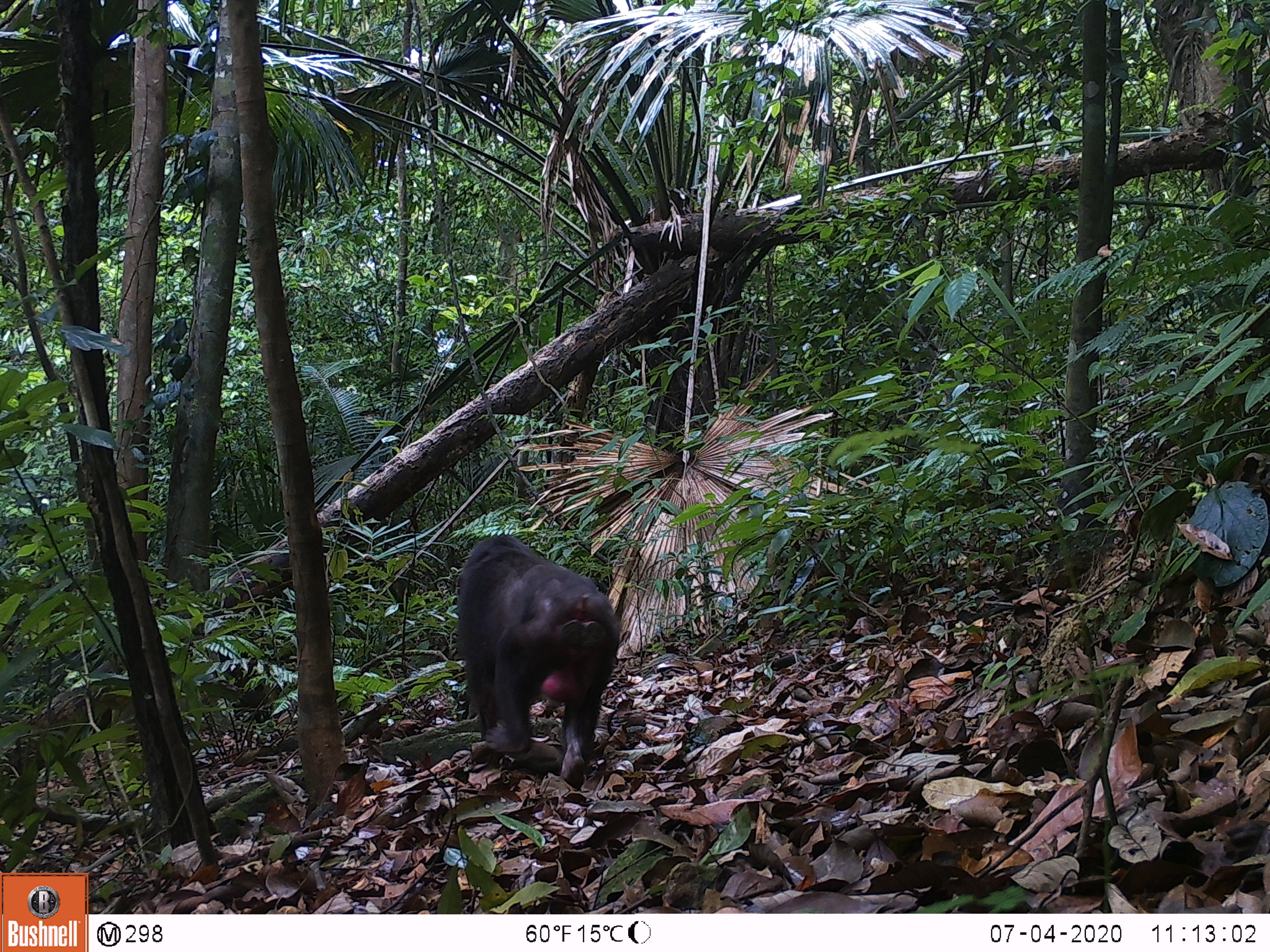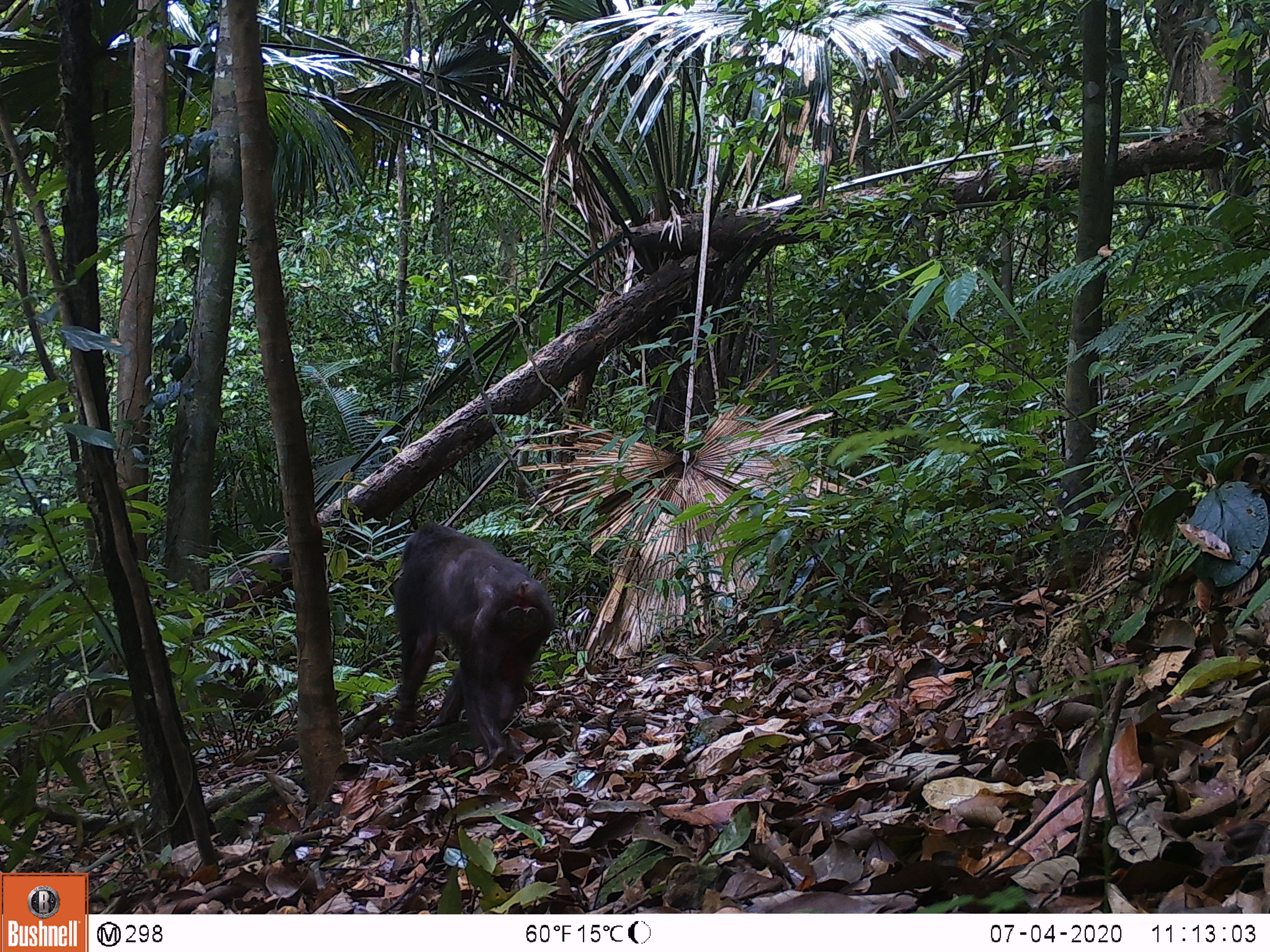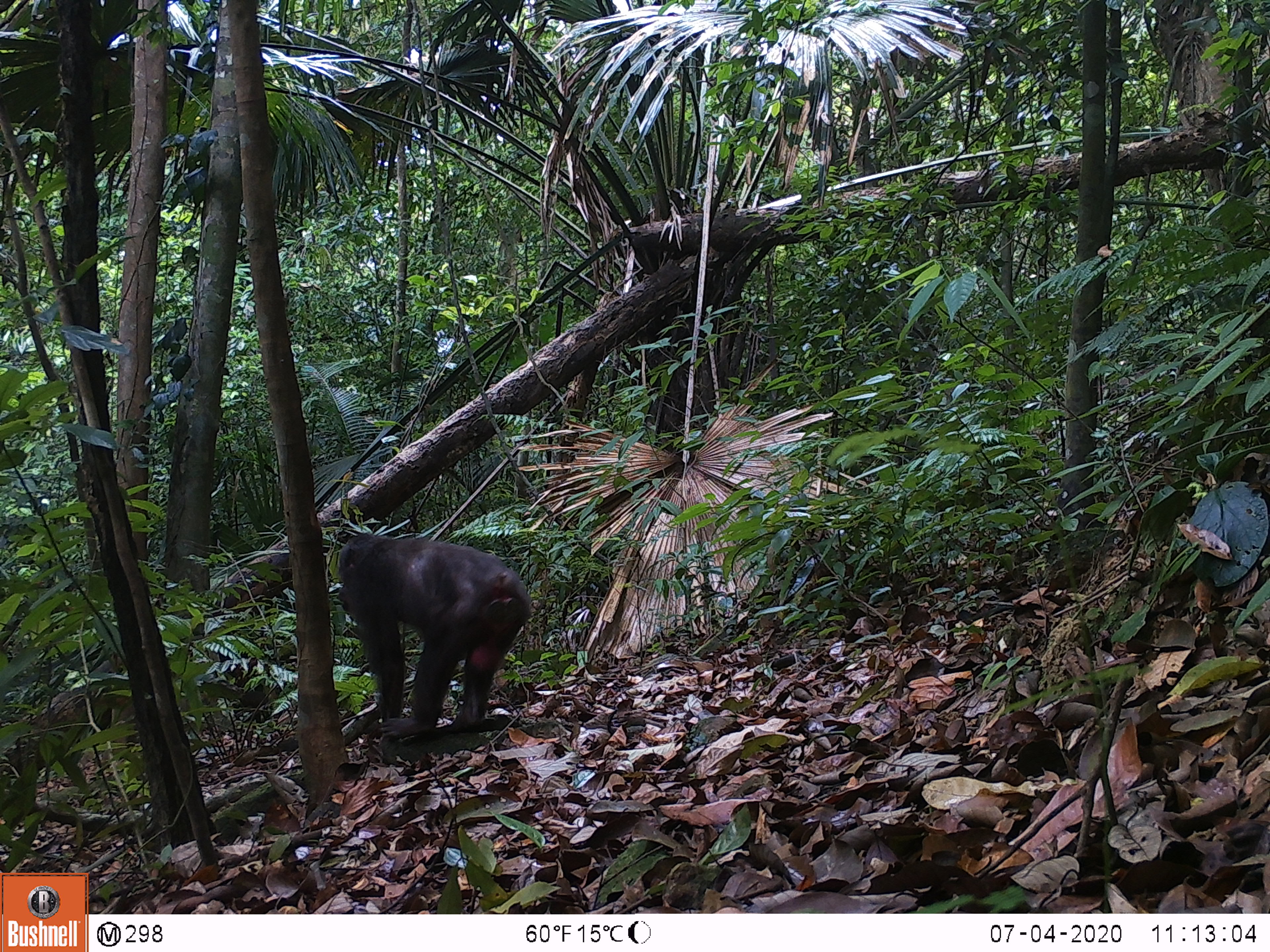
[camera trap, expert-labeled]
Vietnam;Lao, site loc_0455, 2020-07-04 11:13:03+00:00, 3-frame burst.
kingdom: Animalia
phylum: Chordata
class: Mammalia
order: Primates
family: Cercopithecidae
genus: Macaca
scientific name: Macaca arctoides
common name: stump-tailed macaque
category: stump tailed macaque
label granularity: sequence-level